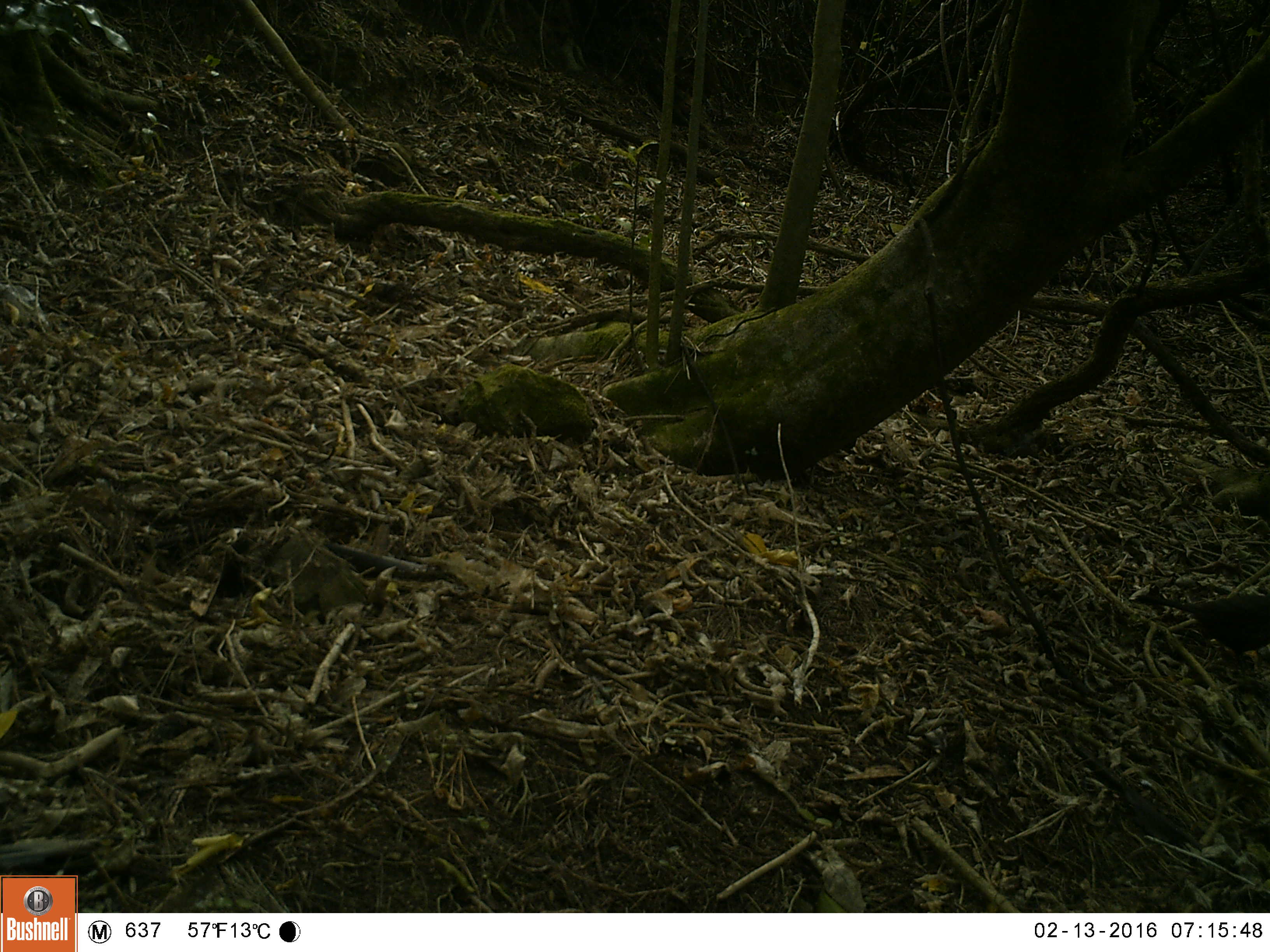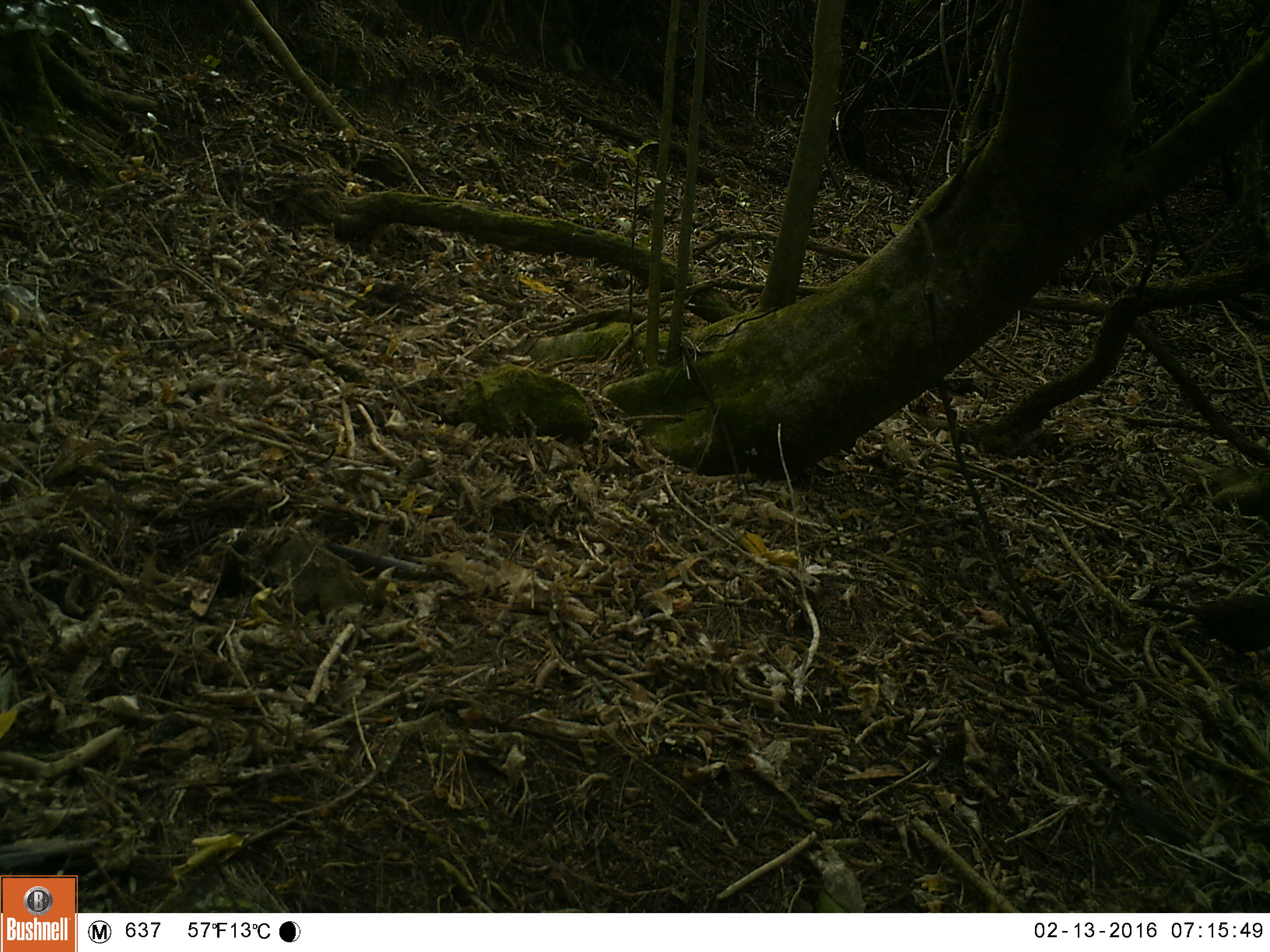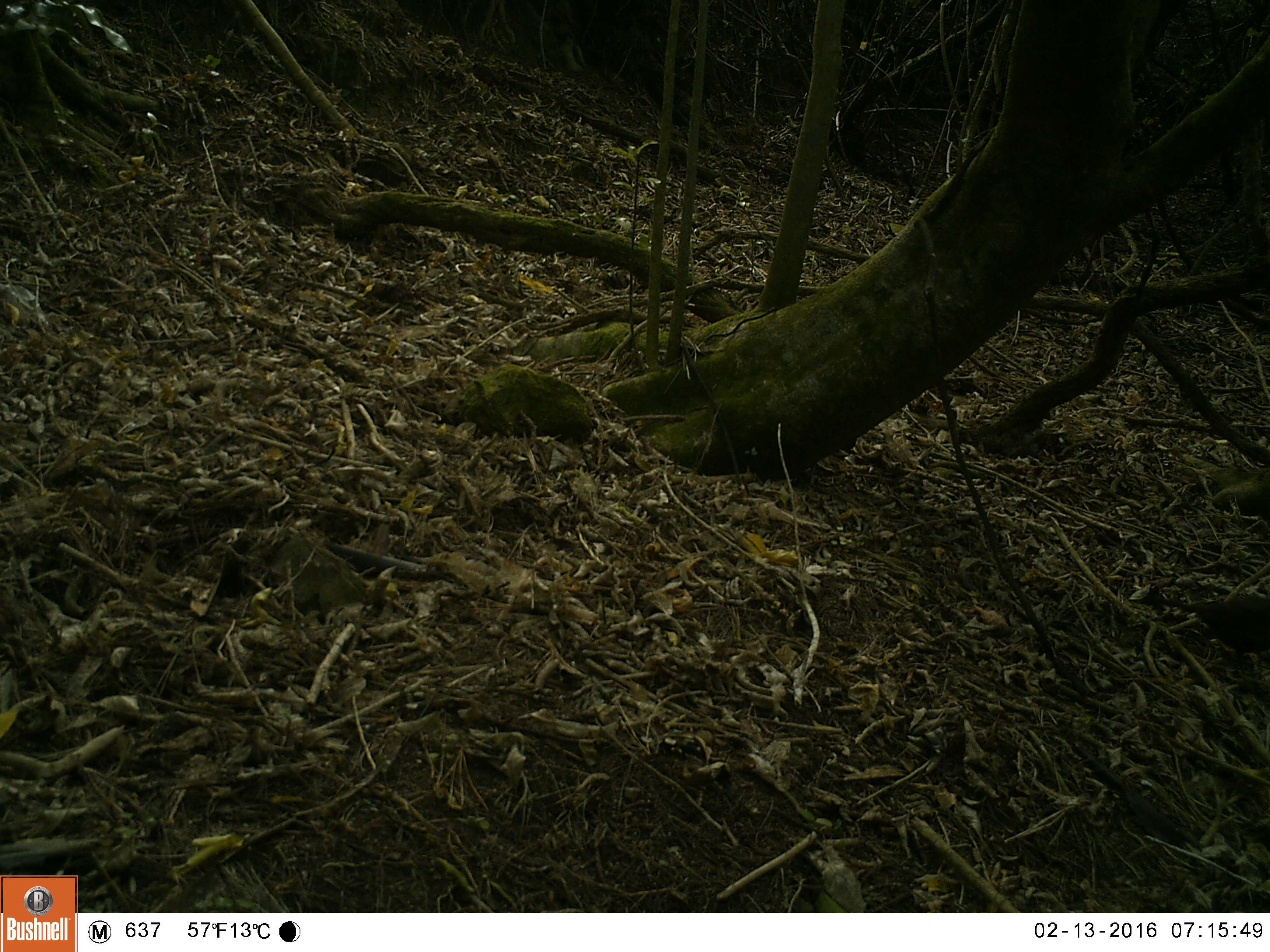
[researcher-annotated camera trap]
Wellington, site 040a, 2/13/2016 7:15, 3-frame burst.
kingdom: Animalia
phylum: Chordata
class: Aves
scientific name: Aves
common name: bird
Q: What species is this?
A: Bird (Aves).